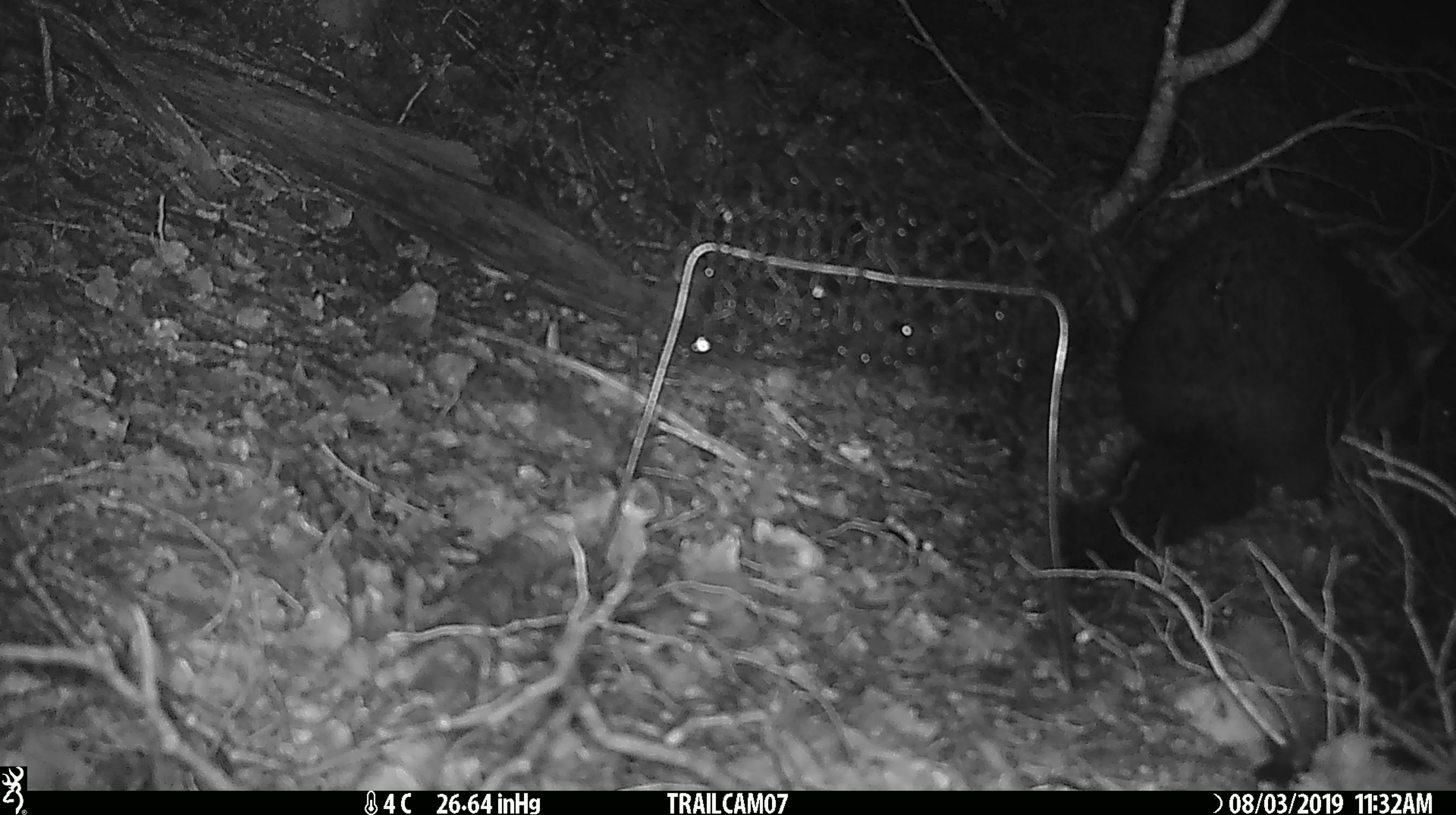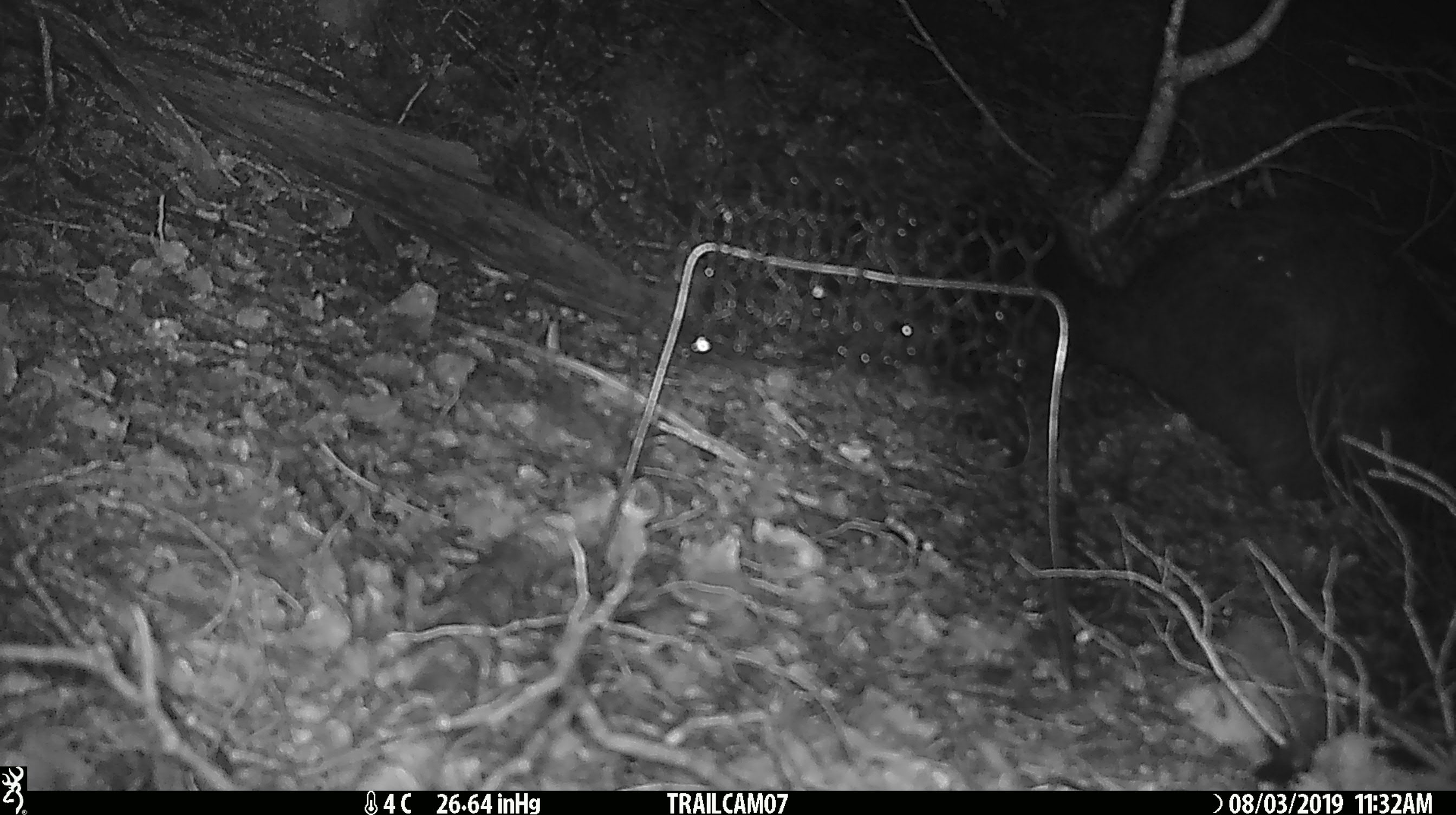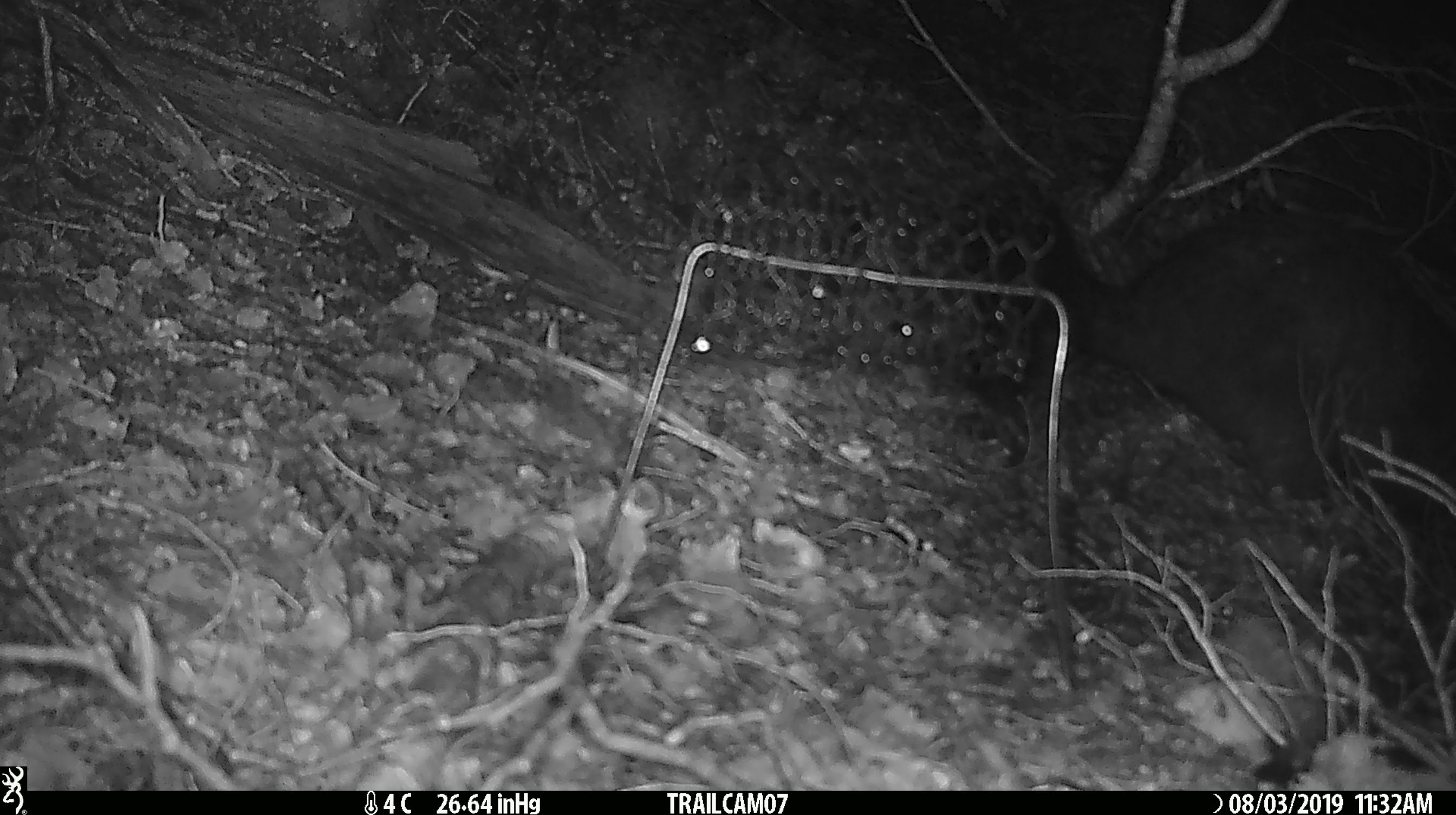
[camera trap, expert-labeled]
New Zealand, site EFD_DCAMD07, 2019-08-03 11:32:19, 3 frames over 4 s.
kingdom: Animalia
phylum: Chordata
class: Mammalia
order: Diprotodontia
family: Phalangeridae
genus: Trichosurus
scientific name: Trichosurus vulpecula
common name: common brushtail possum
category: possum